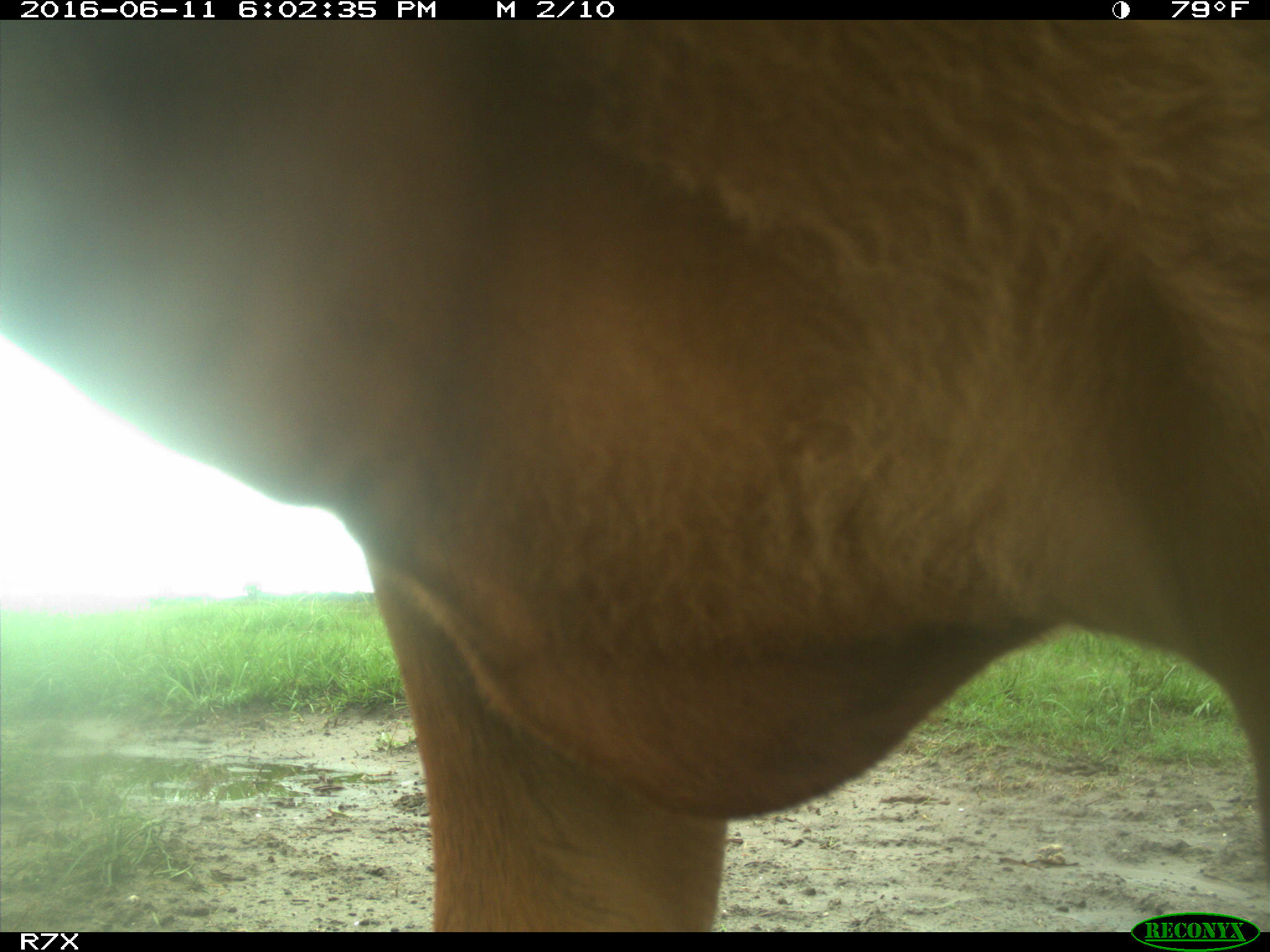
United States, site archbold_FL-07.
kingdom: Animalia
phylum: Chordata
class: Mammalia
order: Artiodactyla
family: Bovidae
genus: Bos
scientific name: Bos taurus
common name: domestic cow